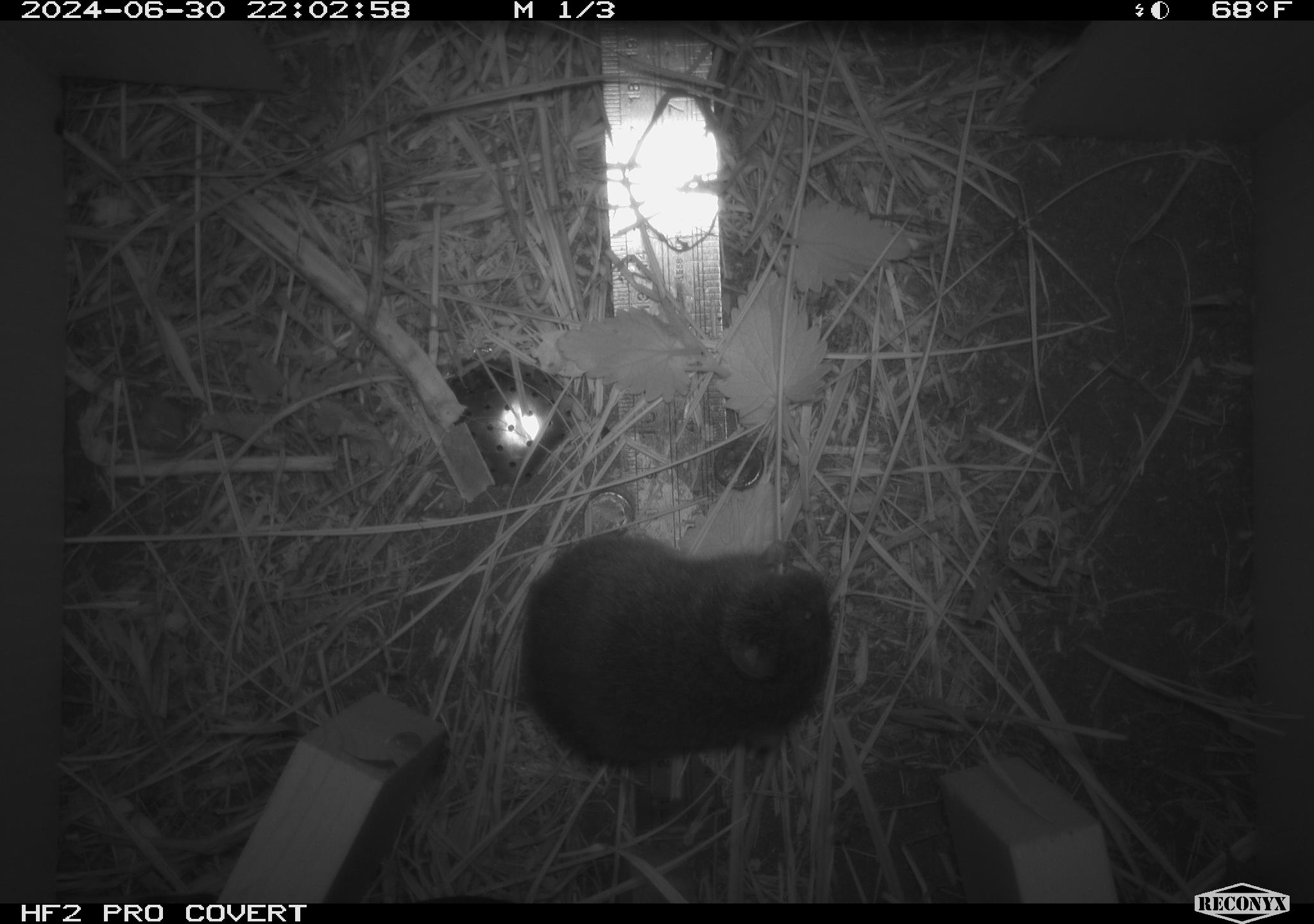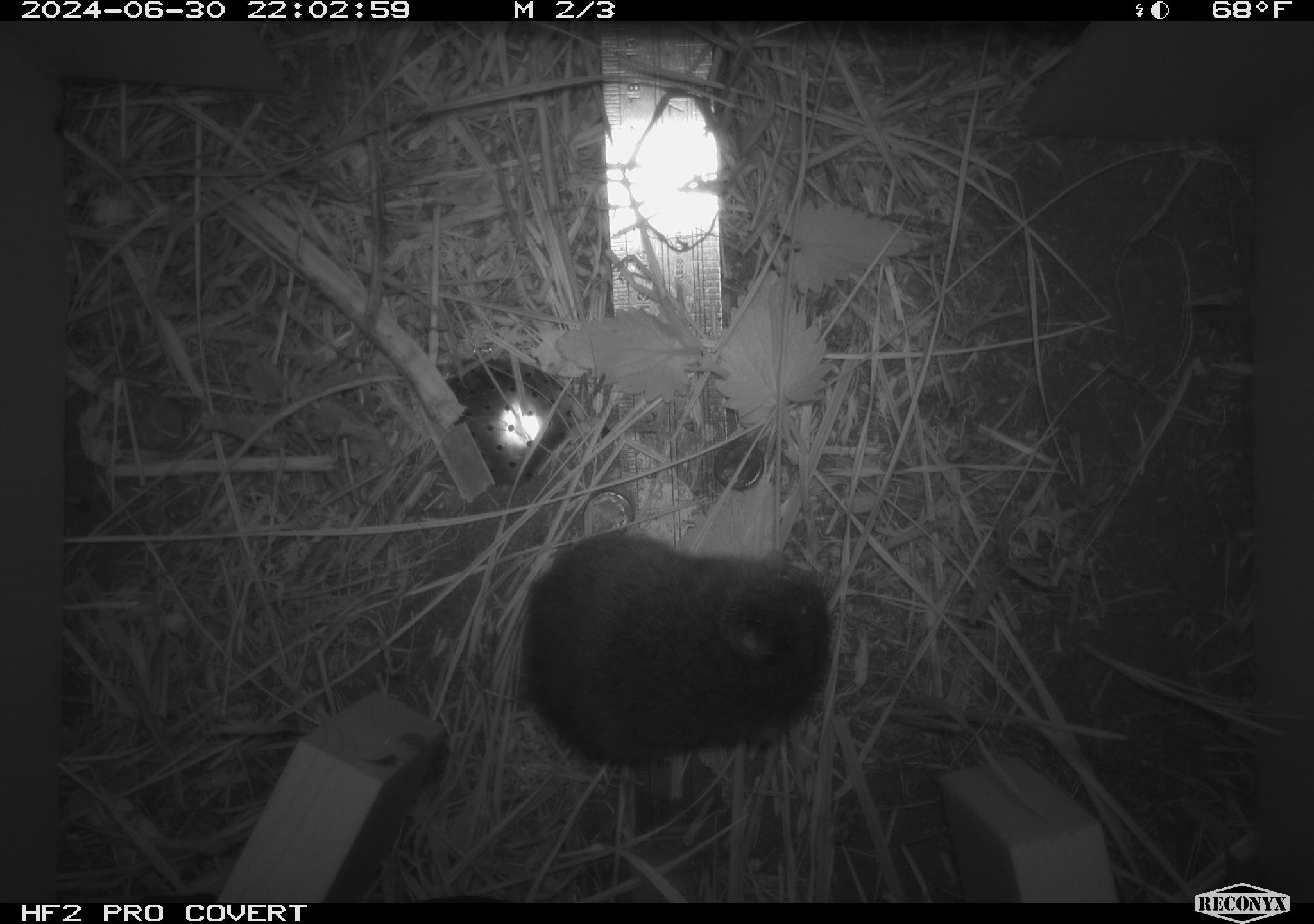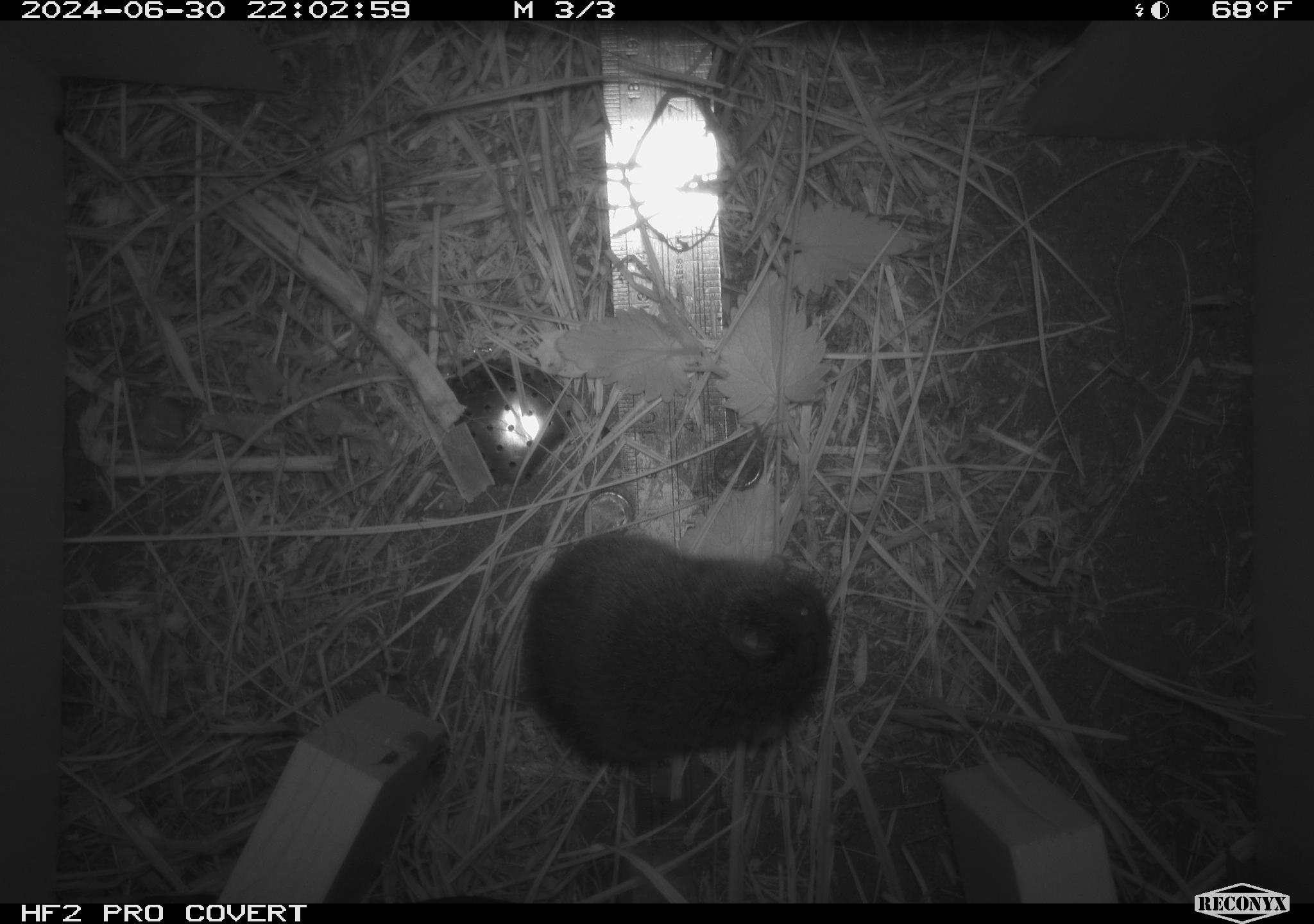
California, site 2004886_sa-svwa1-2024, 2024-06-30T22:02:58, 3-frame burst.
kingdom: Animalia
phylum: Chordata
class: Mammalia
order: Rodentia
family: Cricetidae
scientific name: Arvicolinae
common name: voles, lemmings, and muskrats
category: arvicolinae subfamily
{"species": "arvicolinae subfamily (voles, lemmings, and muskrats) (Arvicolinae)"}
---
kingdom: Animalia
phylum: Arthropoda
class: Malacostraca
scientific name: Malacostraca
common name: amphipods, crabs, isopods, krill, lobsters and shrimps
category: malacostracan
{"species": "malacostracan (amphipods, crabs, isopods, krill, lobsters and shrimps) (Malacostraca)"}